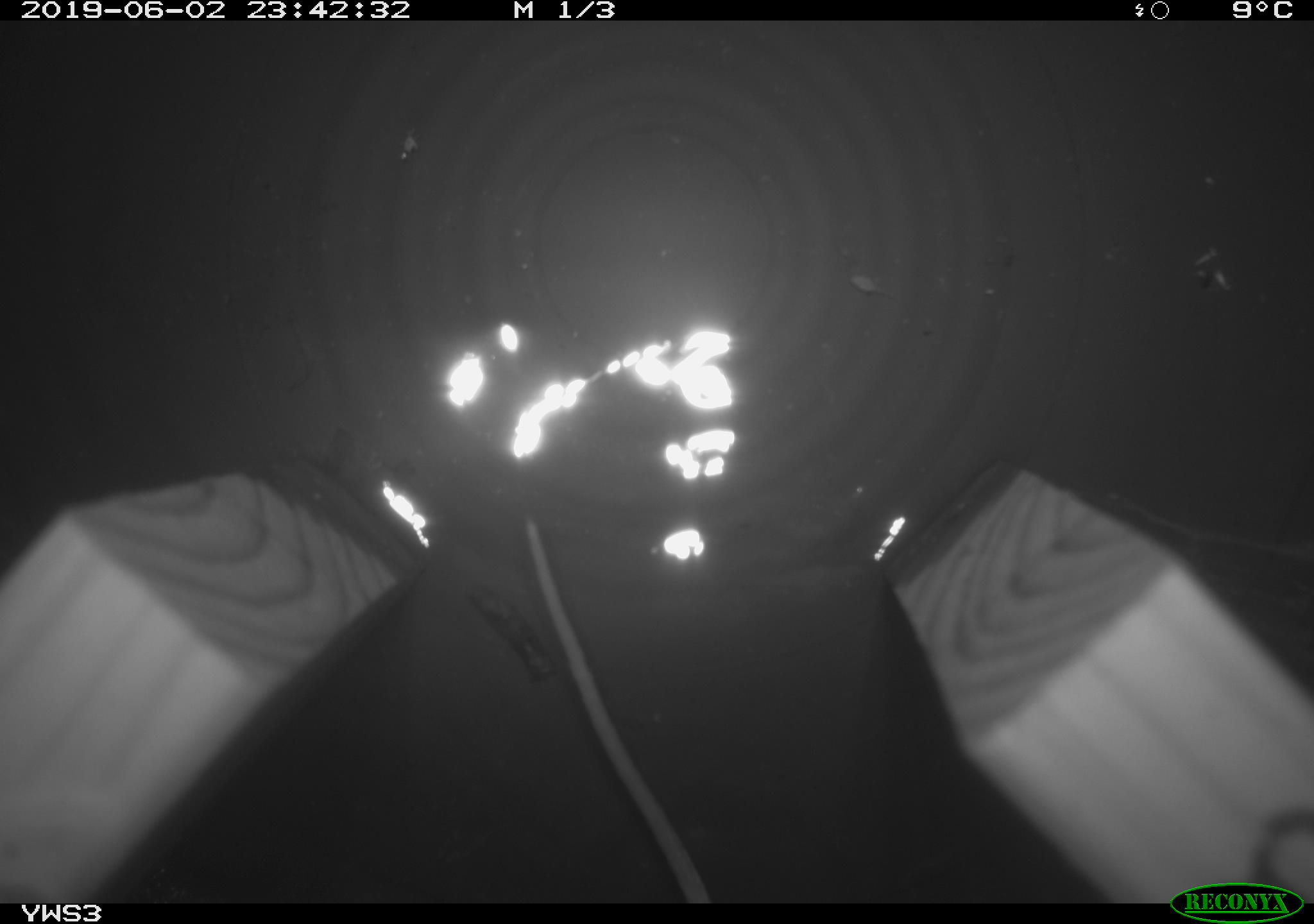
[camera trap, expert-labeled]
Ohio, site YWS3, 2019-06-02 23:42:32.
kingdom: Animalia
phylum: Chordata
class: Mammalia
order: Rodentia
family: Cricetidae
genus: Peromyscus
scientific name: Peromyscus leucopus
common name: white-footed mouse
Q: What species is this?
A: White-footed mouse (Peromyscus leucopus).